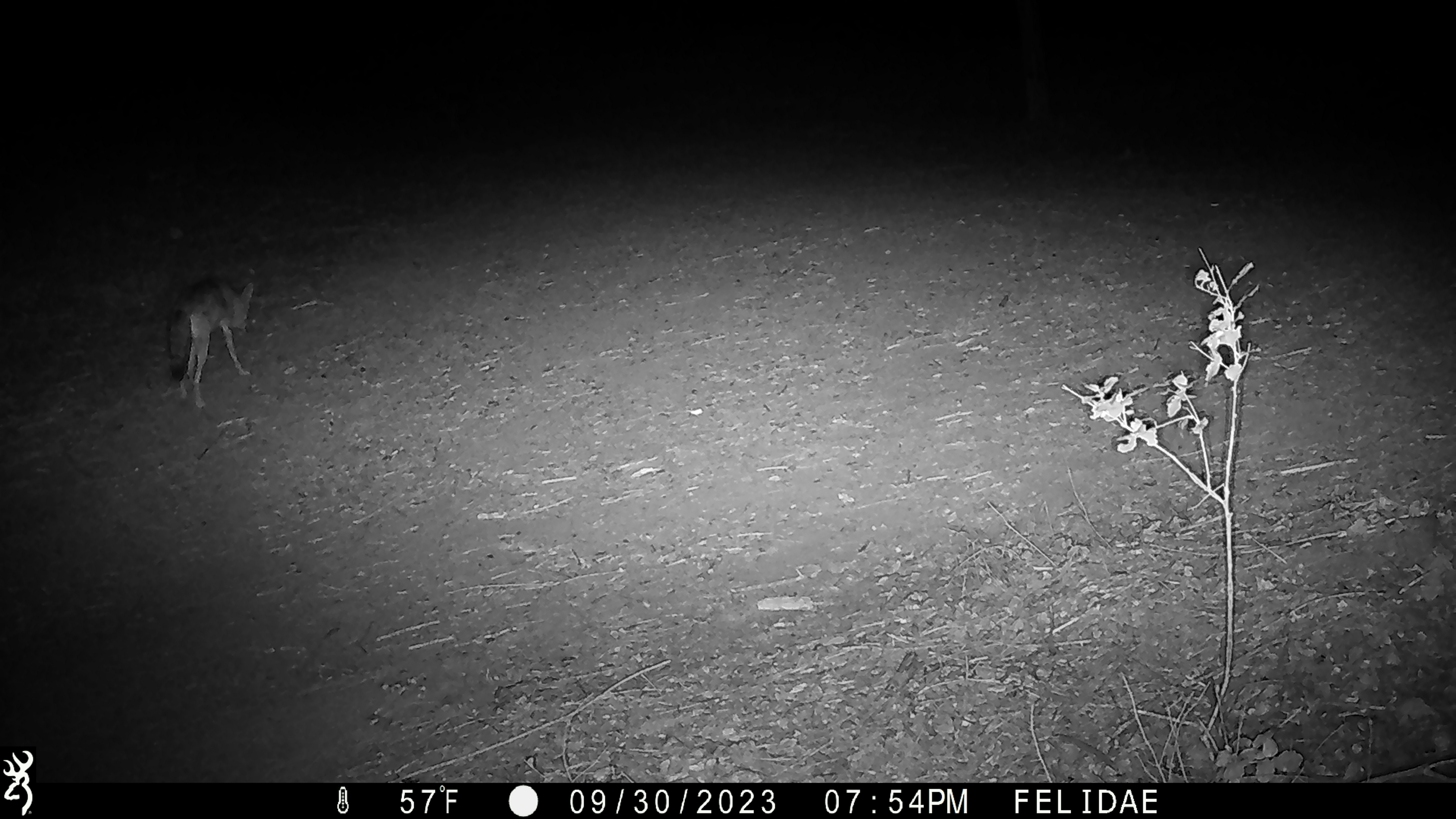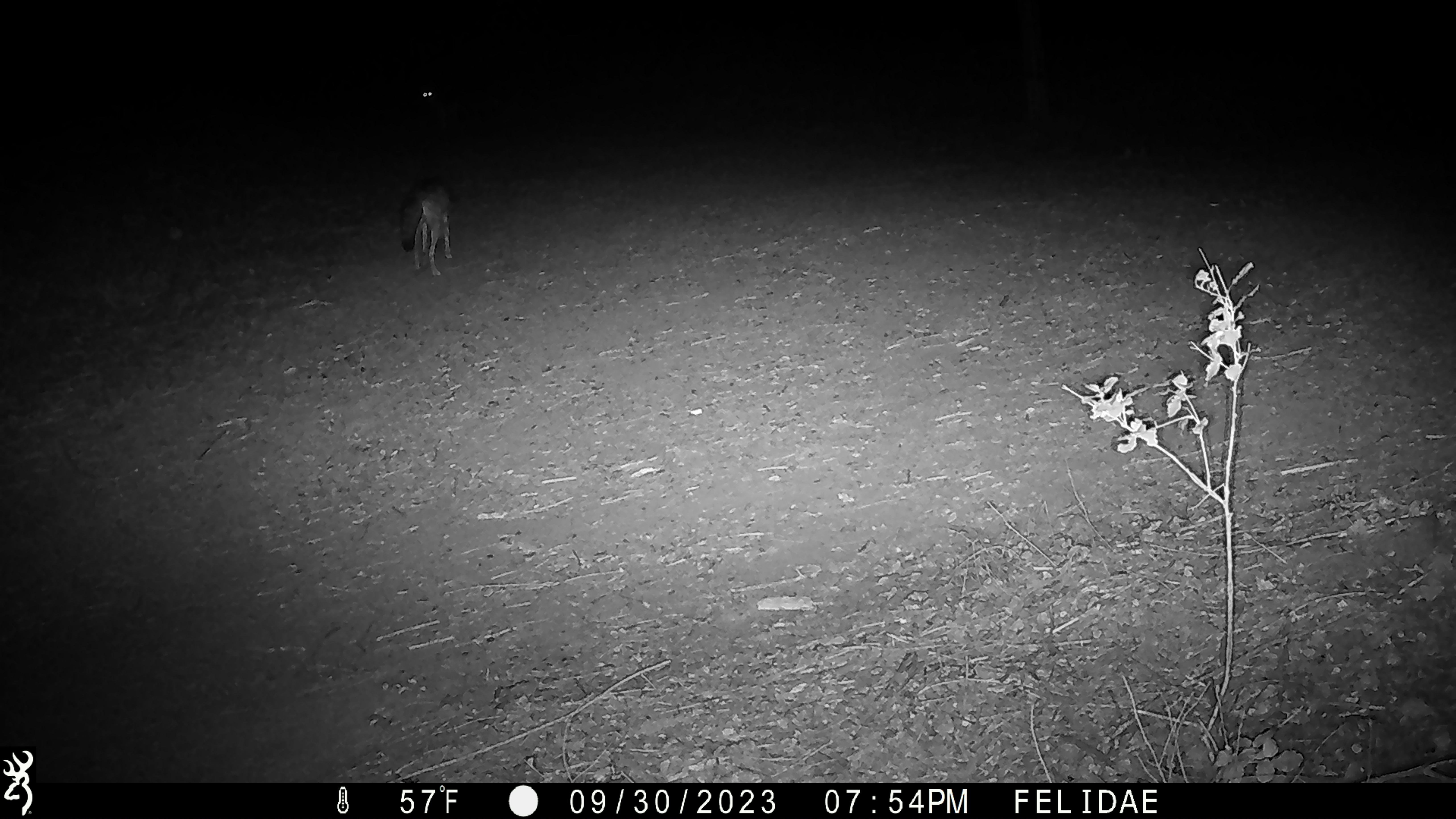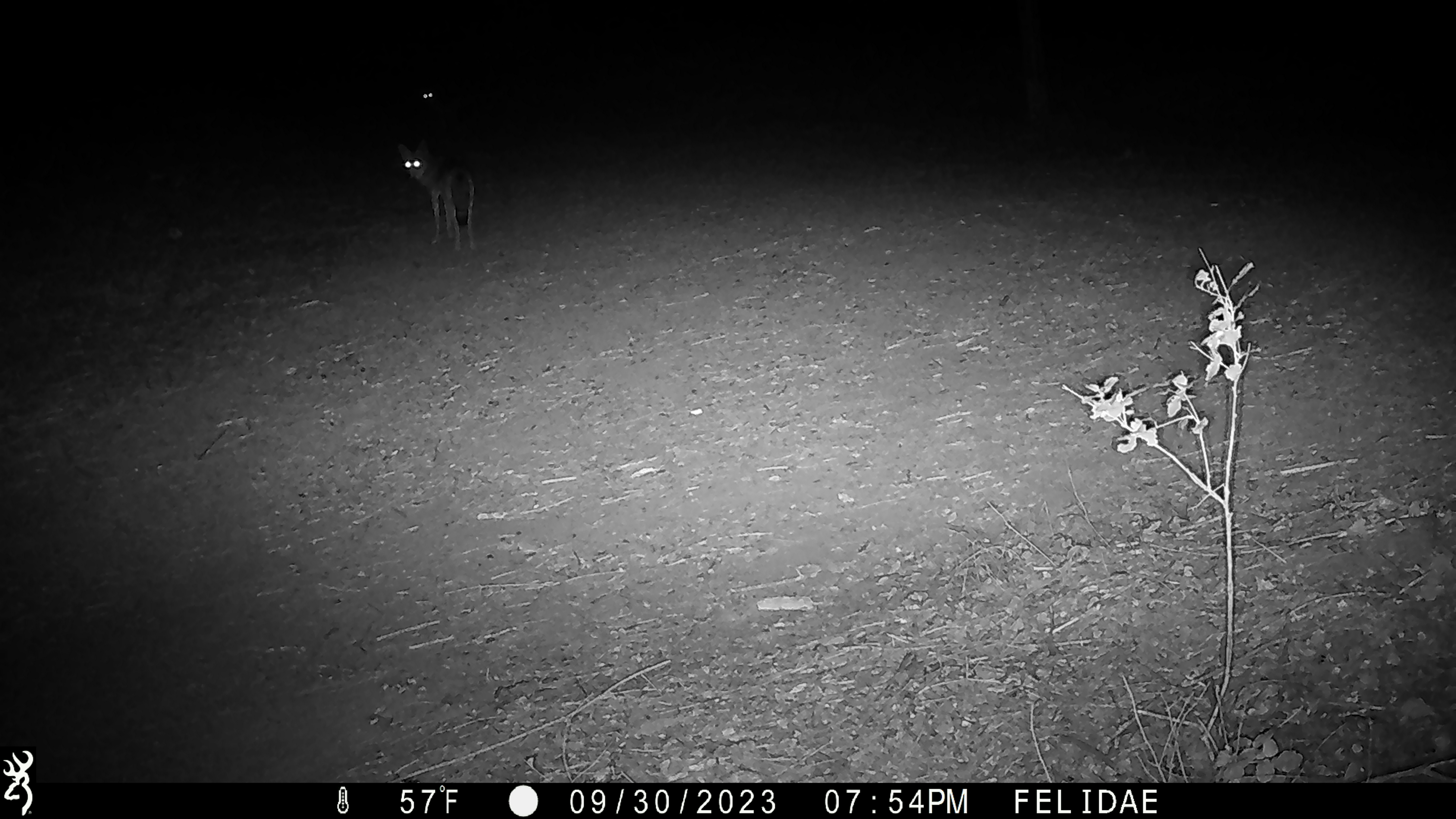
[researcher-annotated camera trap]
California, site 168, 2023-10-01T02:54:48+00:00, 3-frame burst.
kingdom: Animalia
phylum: Chordata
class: Mammalia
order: Carnivora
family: Canidae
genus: Canis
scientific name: Canis latrans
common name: coyote